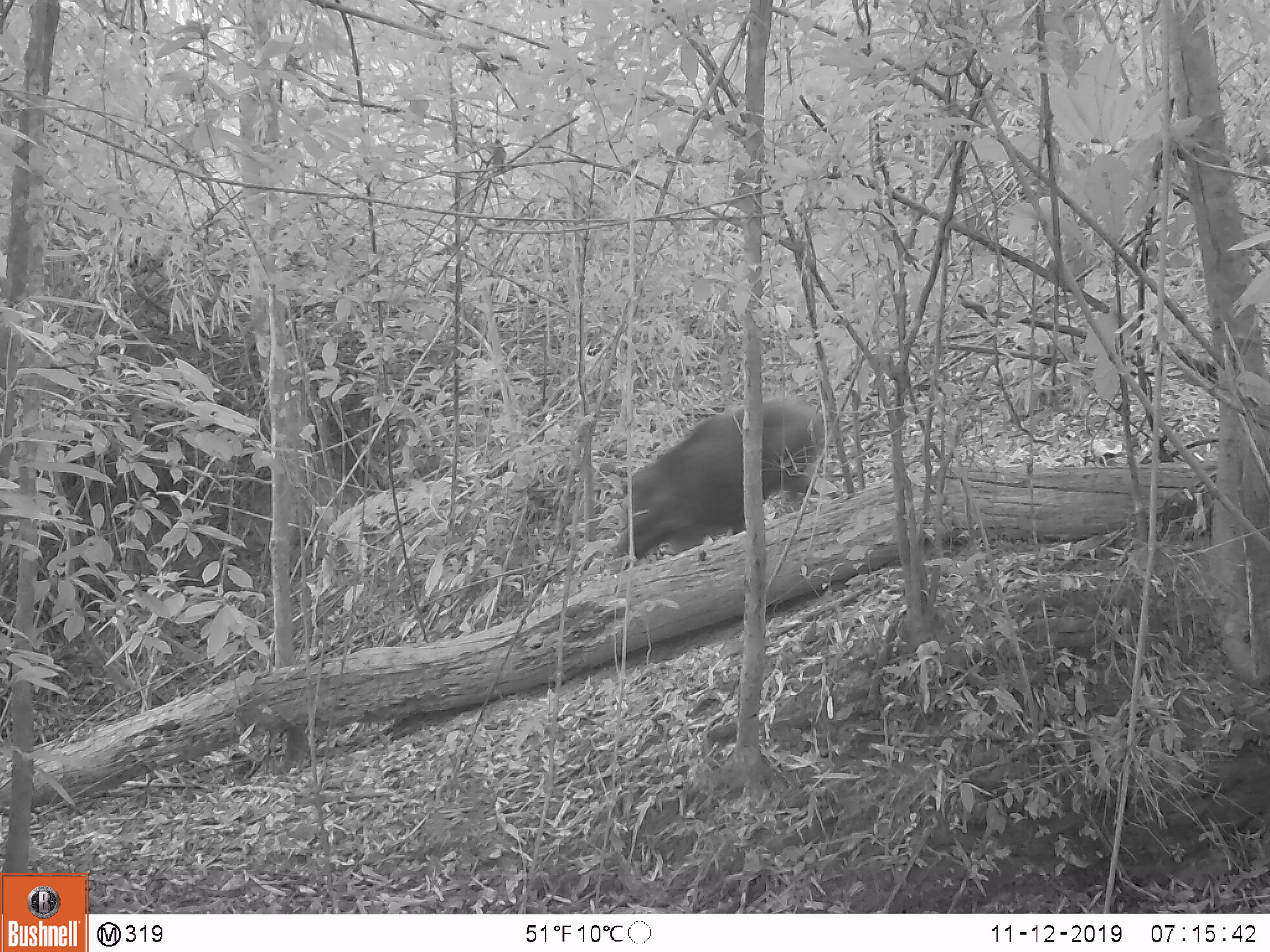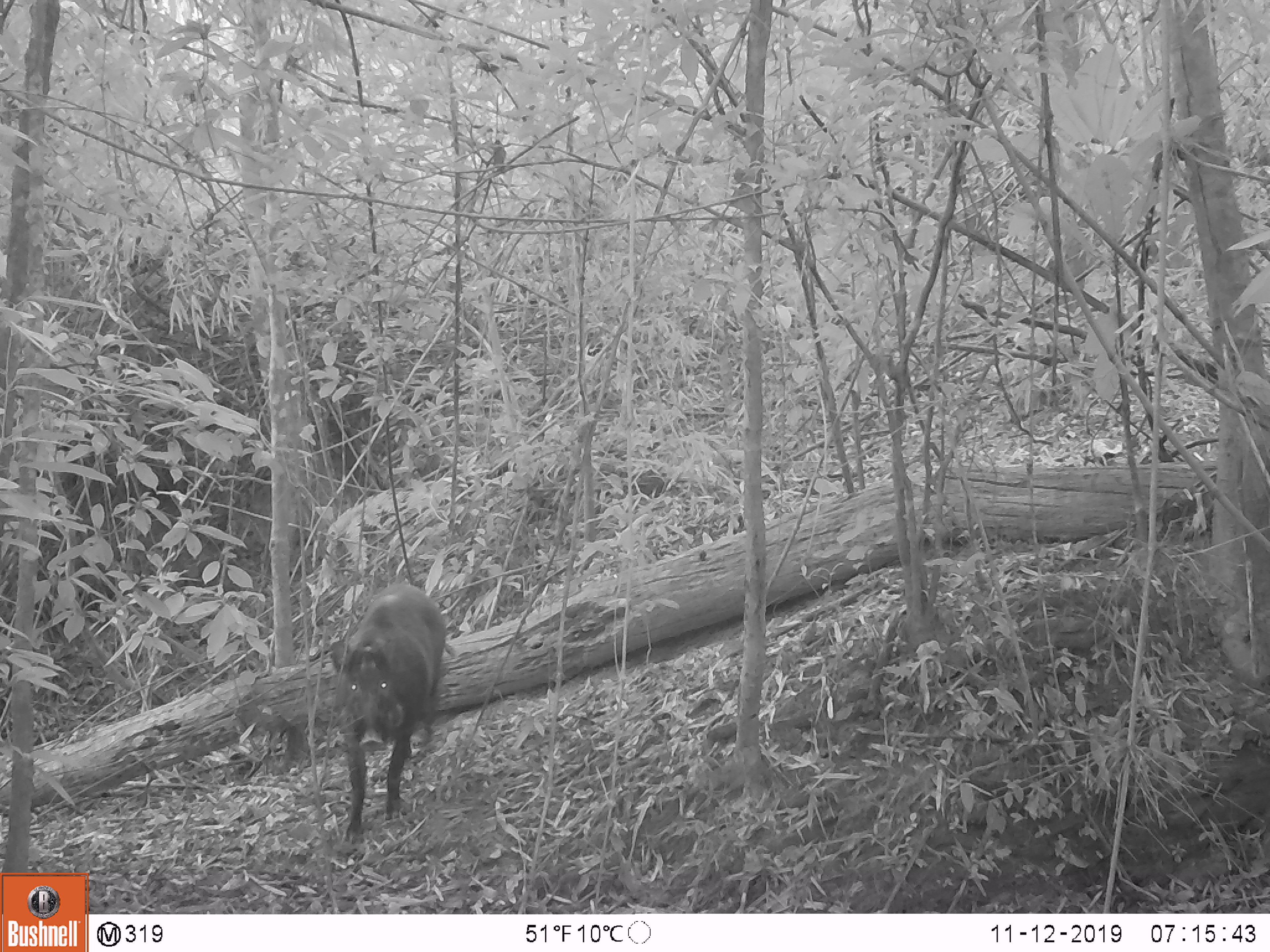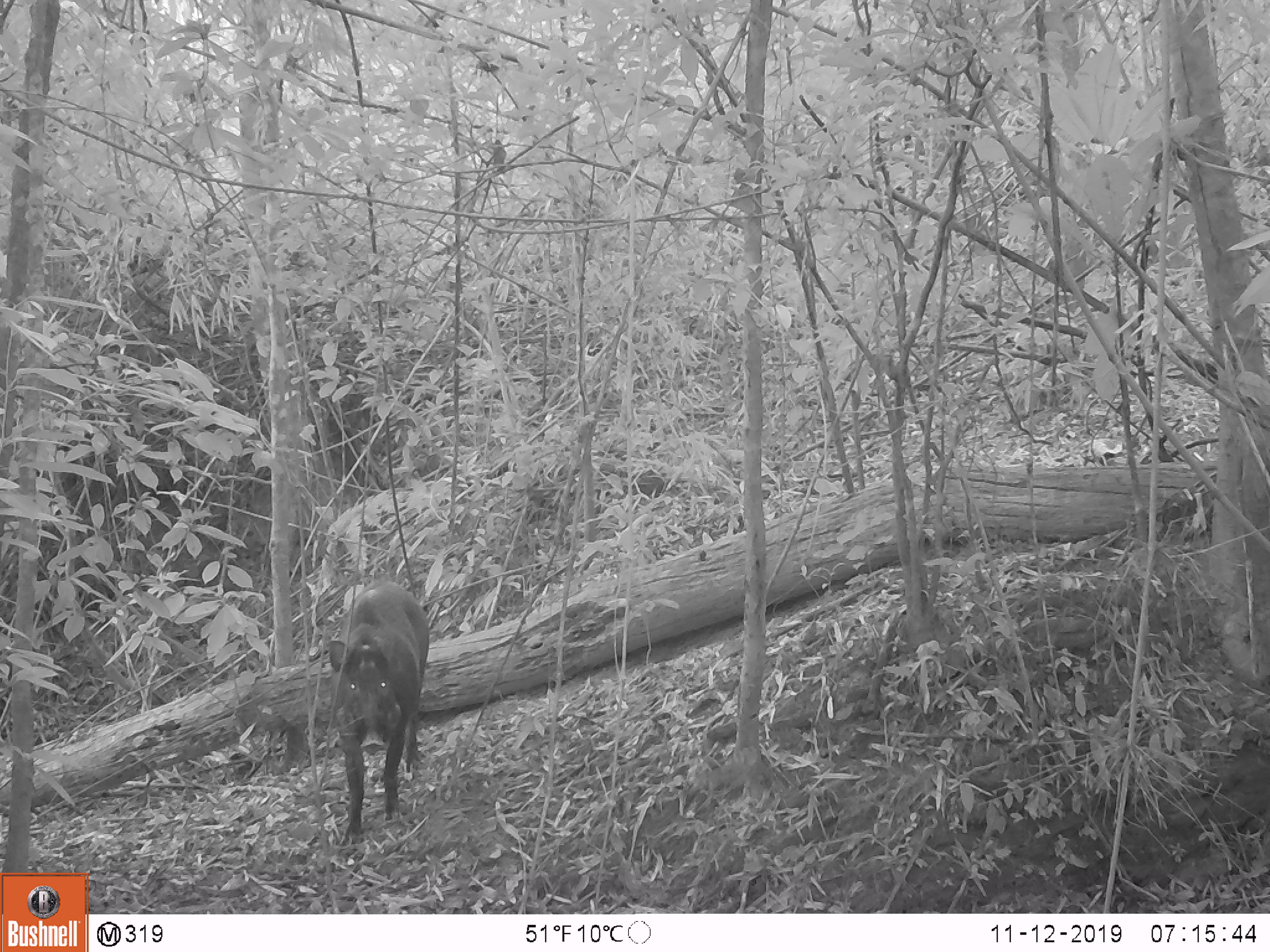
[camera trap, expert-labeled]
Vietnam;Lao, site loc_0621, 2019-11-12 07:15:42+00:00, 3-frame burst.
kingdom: Animalia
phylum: Chordata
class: Mammalia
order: Artiodactyla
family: Suidae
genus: Sus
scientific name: Sus scrofa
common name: eurasian wild pig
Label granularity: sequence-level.